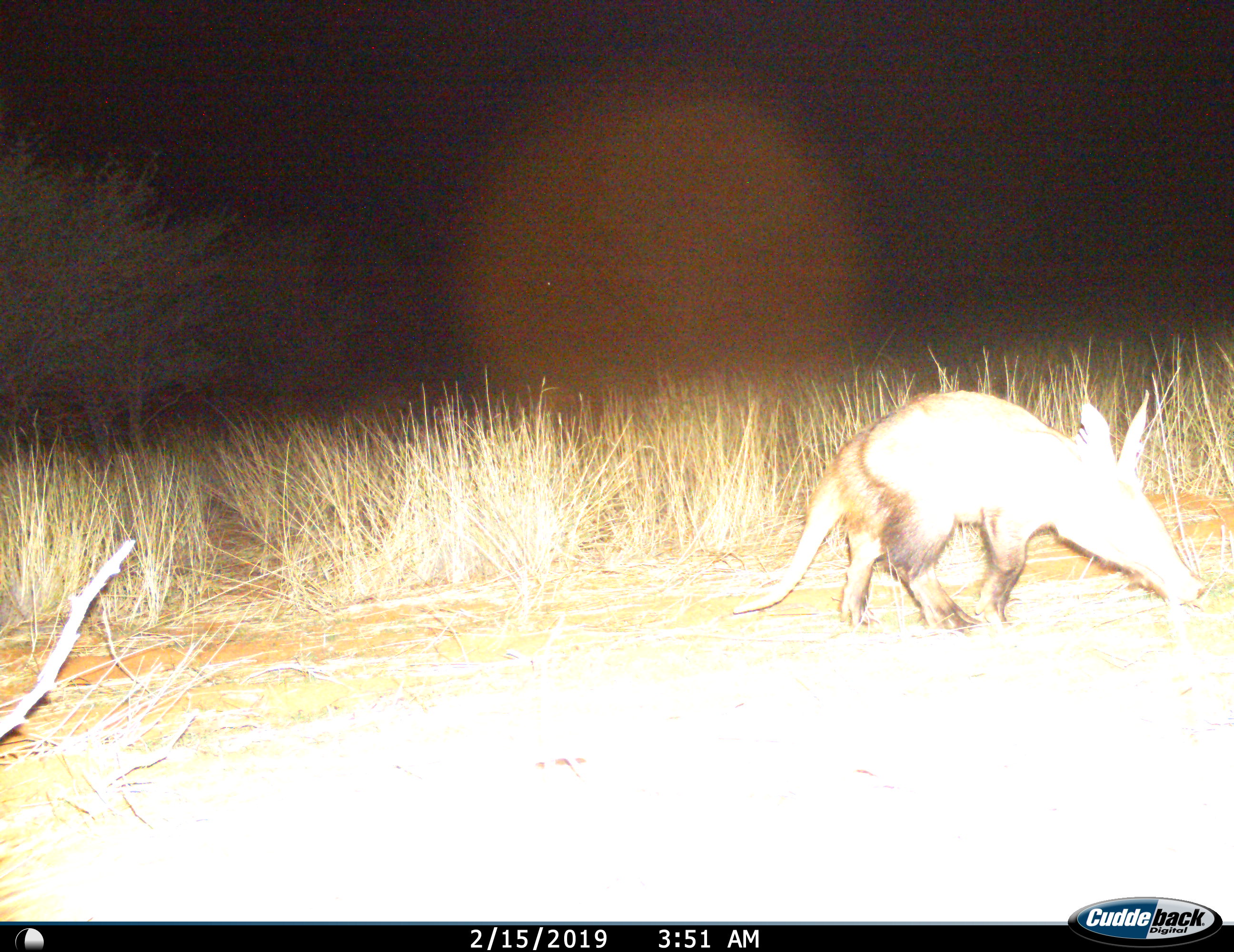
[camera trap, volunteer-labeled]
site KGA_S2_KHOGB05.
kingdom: Animalia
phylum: Chordata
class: Mammalia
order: Tubulidentata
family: Orycteropodidae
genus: Orycteropus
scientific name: Orycteropus afer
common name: aardvark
Aardvark (Orycteropus afer), count 1. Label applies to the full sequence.